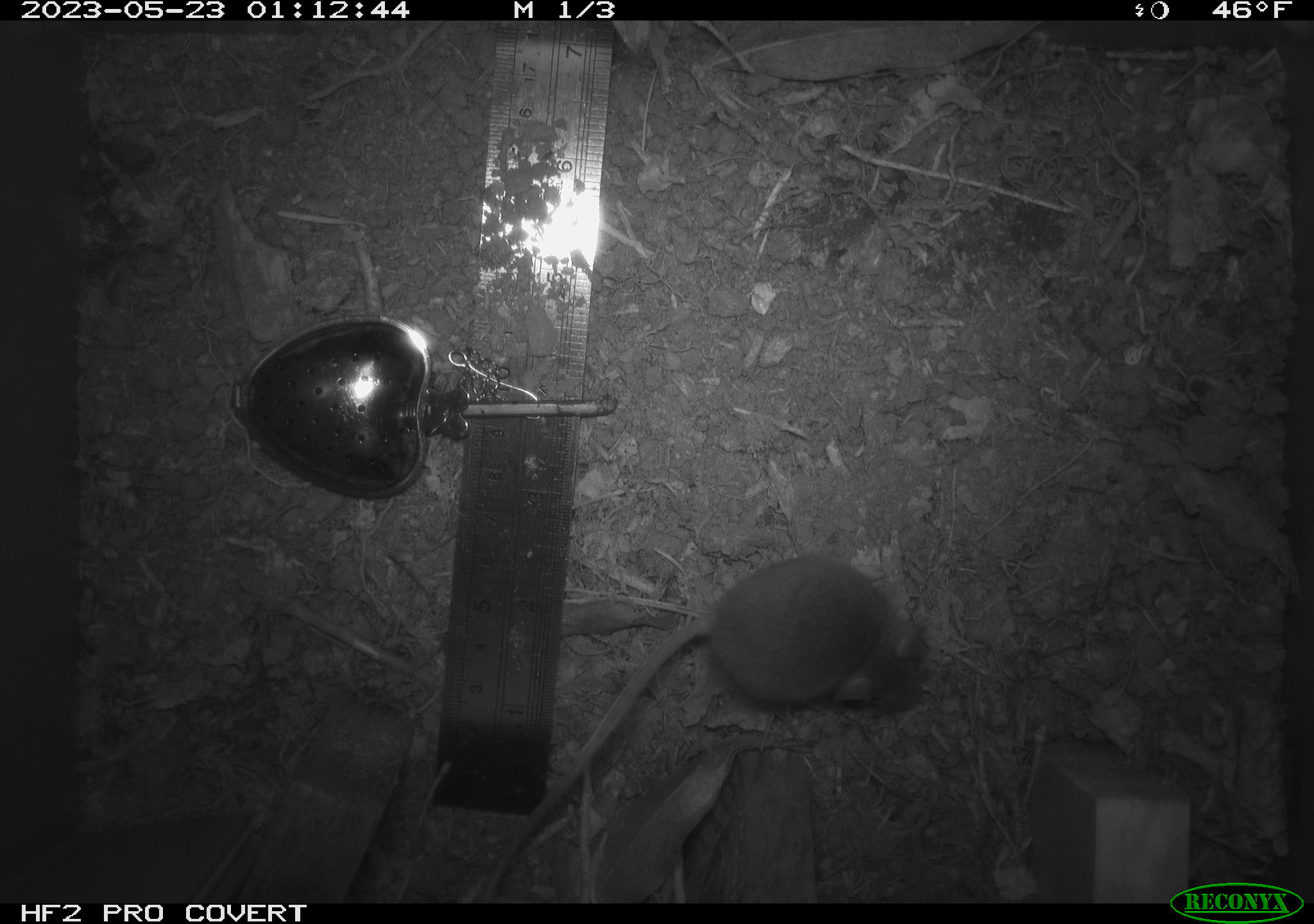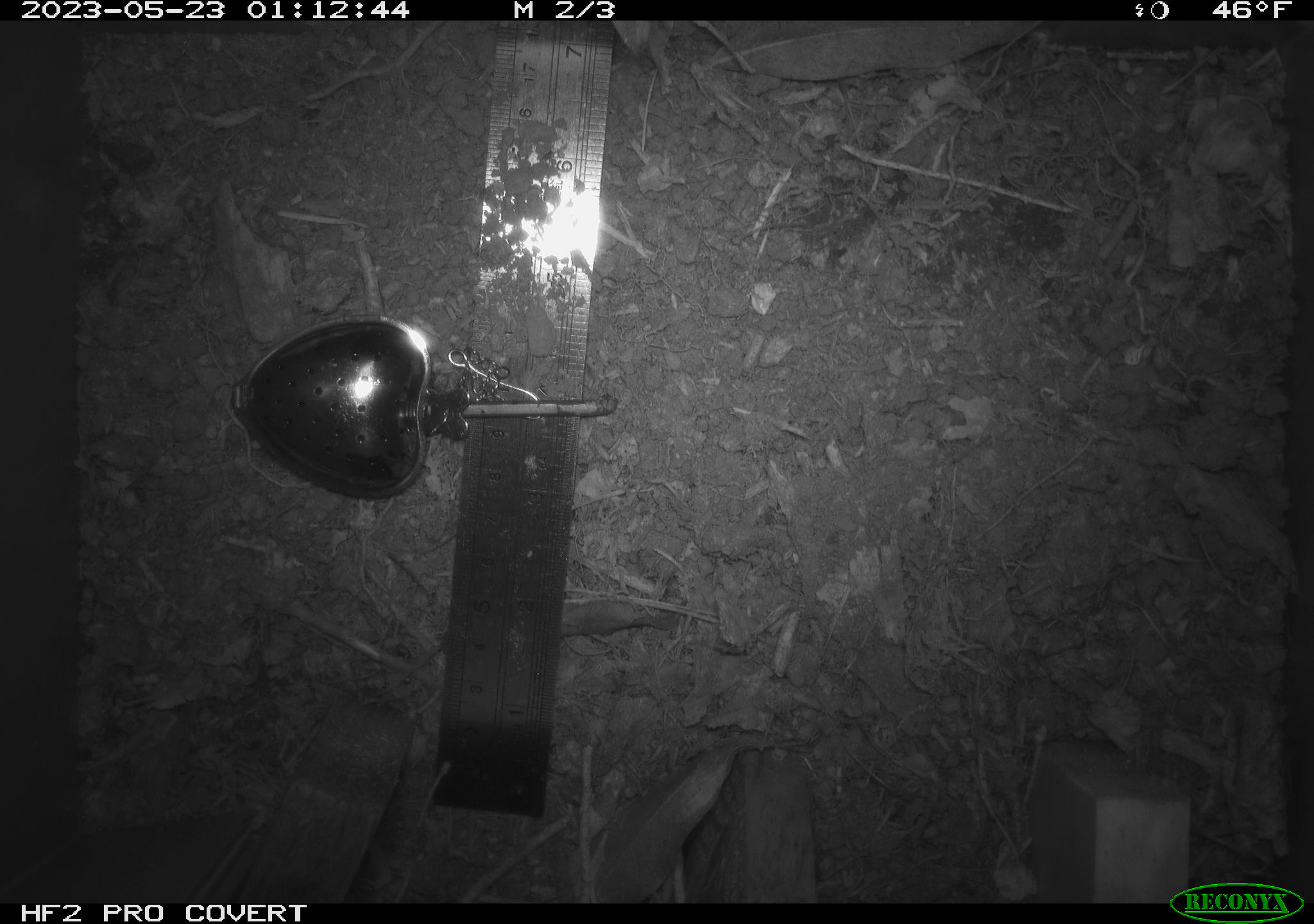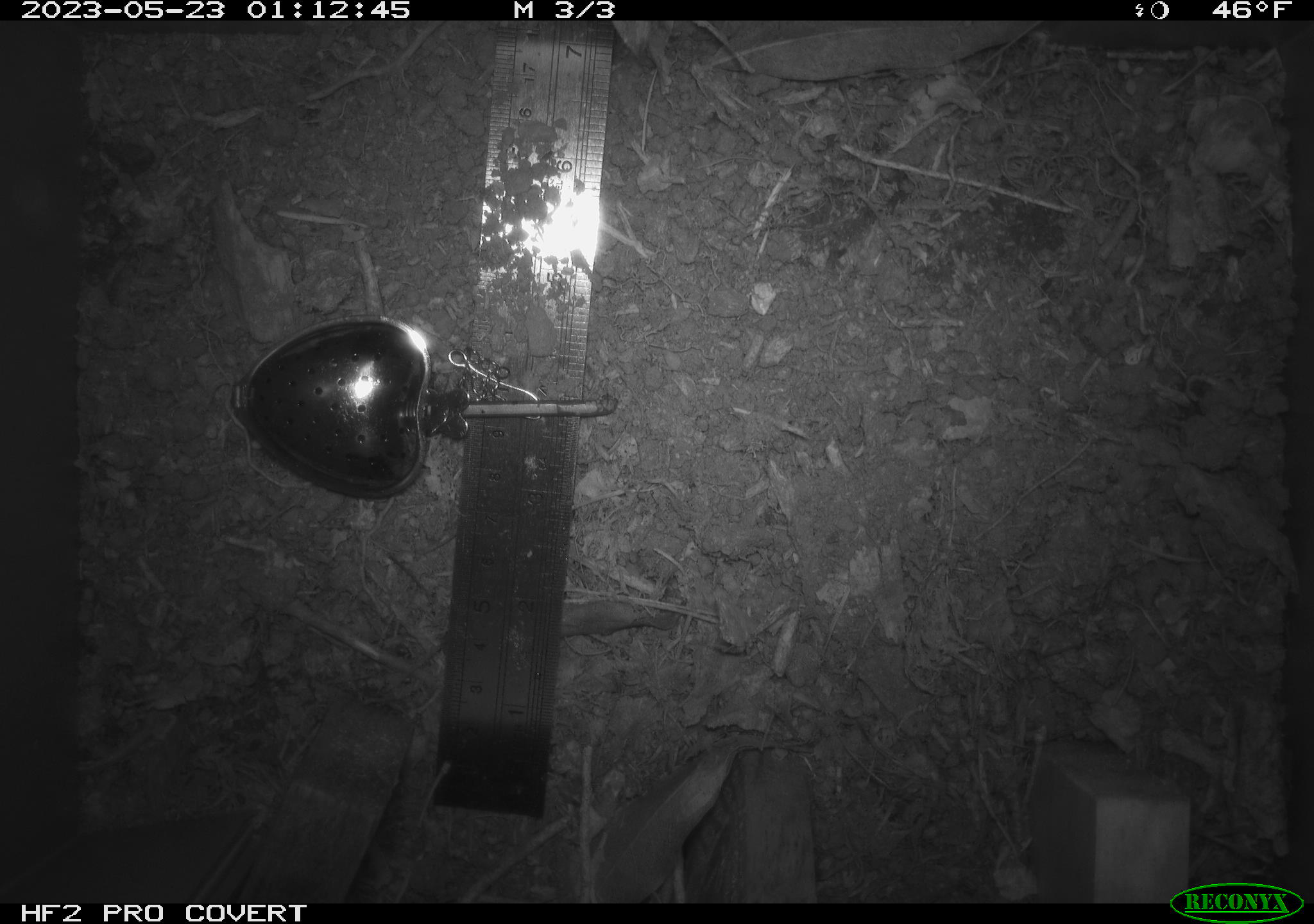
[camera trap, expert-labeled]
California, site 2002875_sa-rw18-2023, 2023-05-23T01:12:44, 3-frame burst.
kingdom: Animalia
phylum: Chordata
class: Mammalia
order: Rodentia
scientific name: Rodentia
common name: mouse species